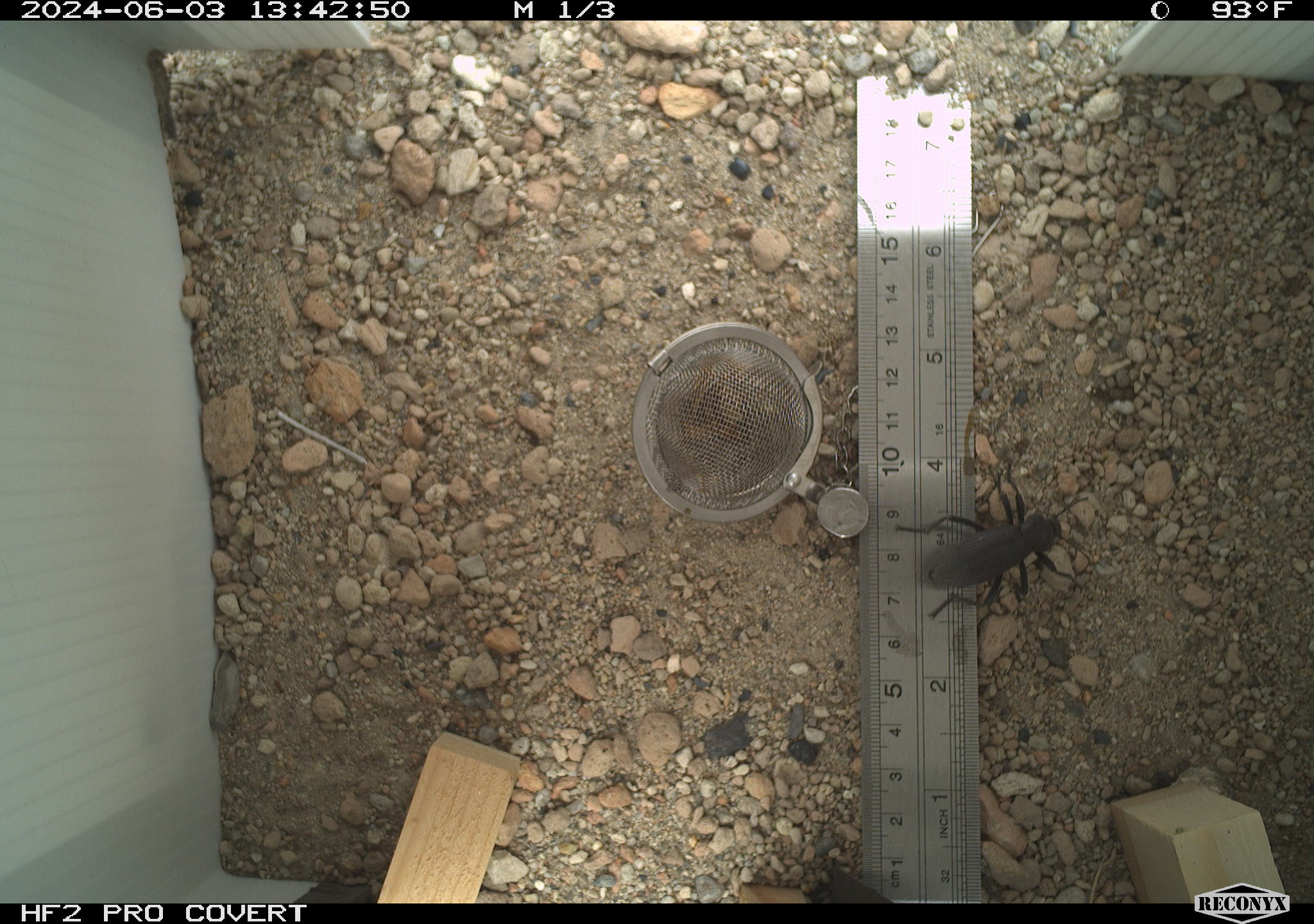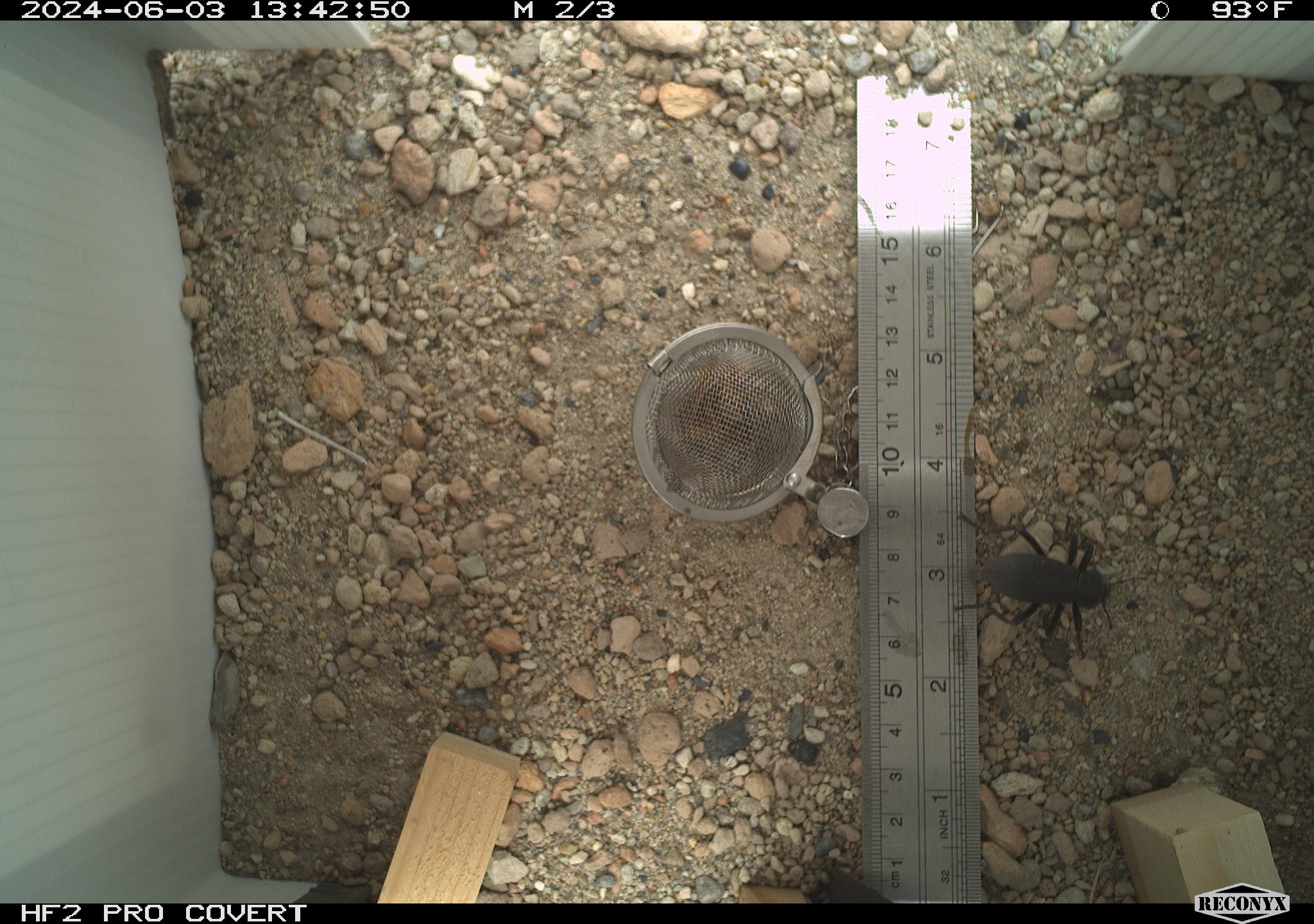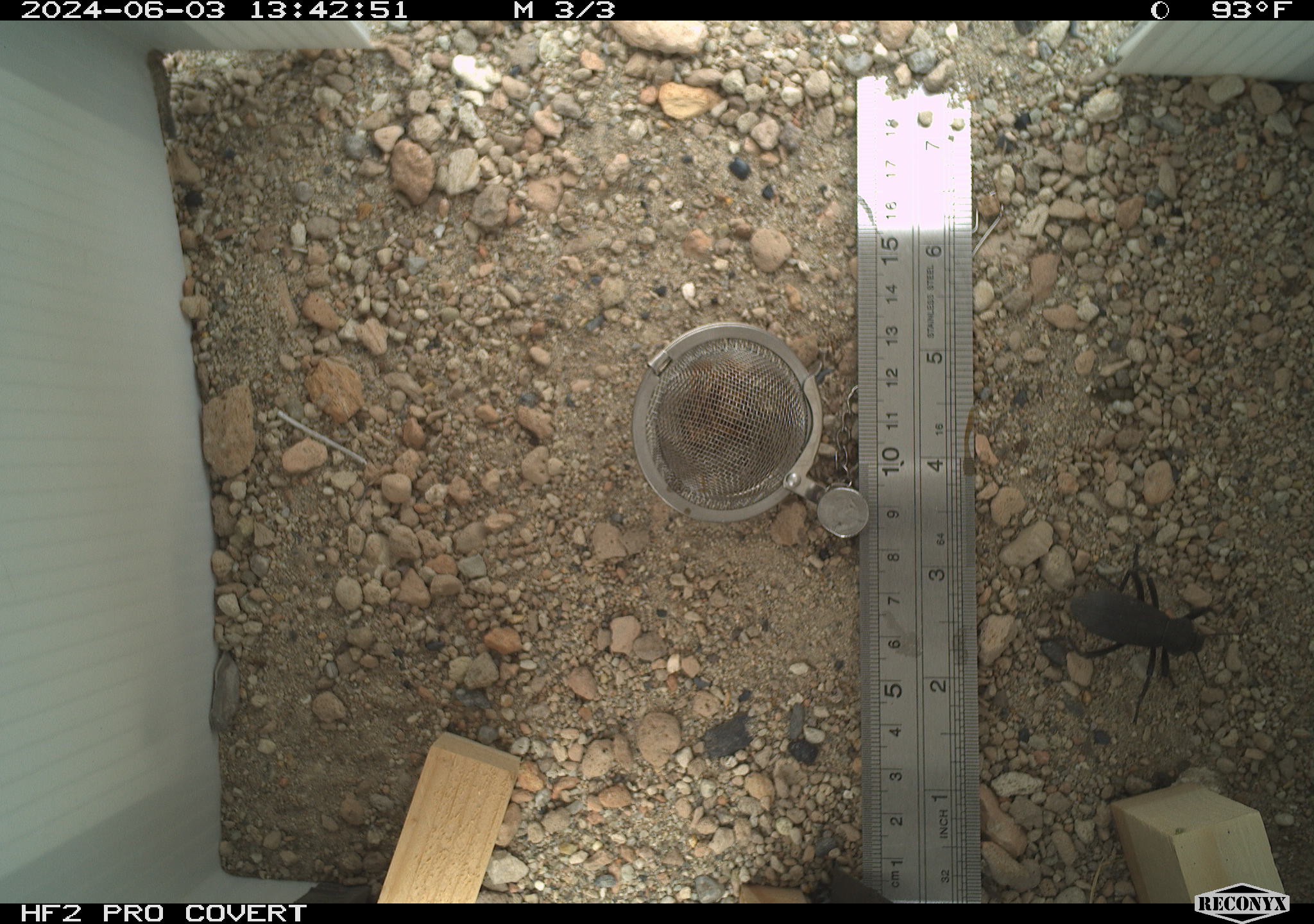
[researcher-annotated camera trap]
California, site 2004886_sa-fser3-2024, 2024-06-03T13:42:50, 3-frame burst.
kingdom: Animalia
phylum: Arthropoda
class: Insecta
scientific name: Insecta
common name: insect